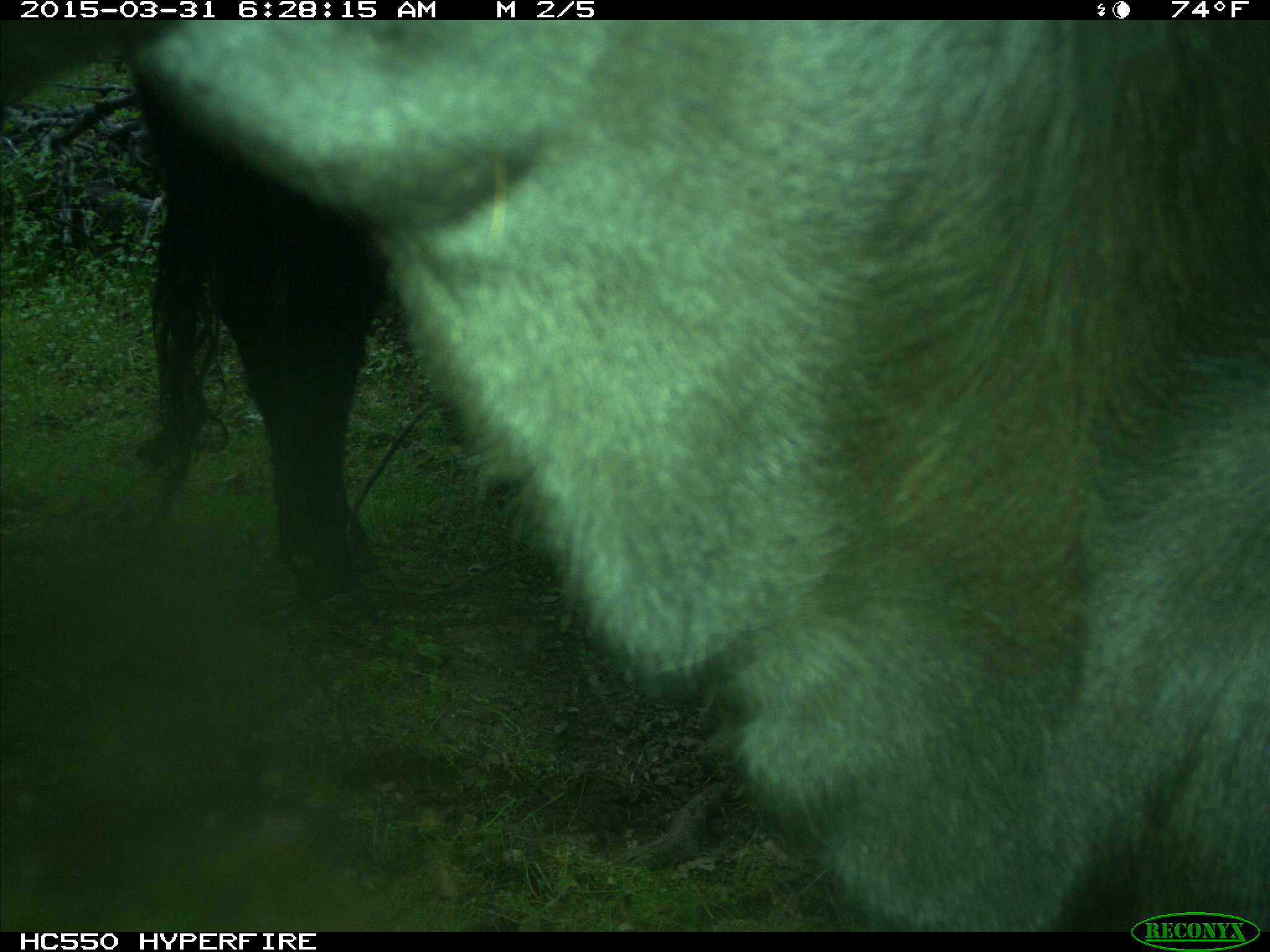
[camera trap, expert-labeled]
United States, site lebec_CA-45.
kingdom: Animalia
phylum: Chordata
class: Mammalia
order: Artiodactyla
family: Bovidae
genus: Bos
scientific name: Bos taurus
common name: domestic cow